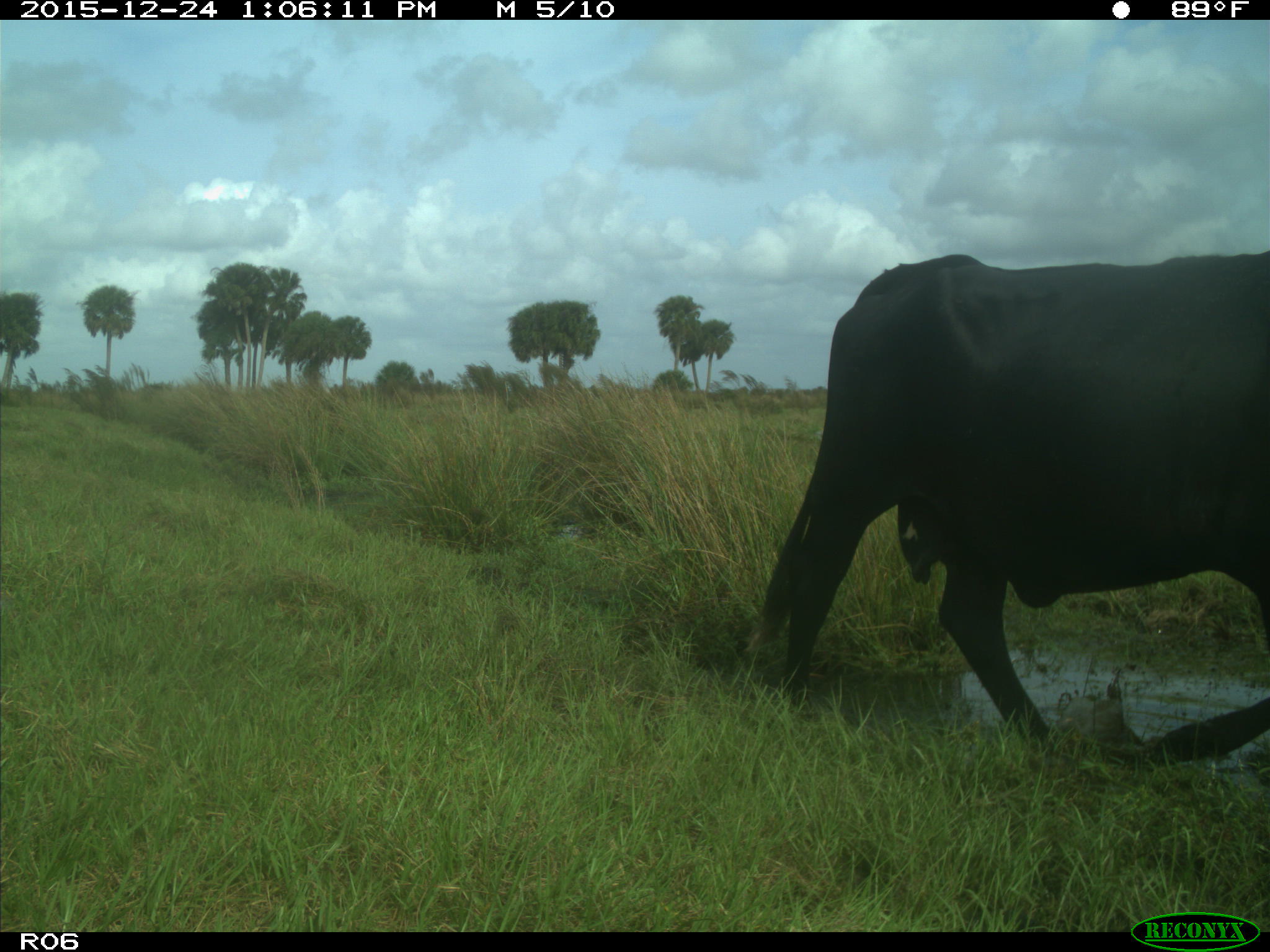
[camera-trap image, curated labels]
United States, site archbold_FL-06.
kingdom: Animalia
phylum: Chordata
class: Mammalia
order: Artiodactyla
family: Bovidae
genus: Bos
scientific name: Bos taurus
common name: domestic cow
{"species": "Bos taurus (domestic cow)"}